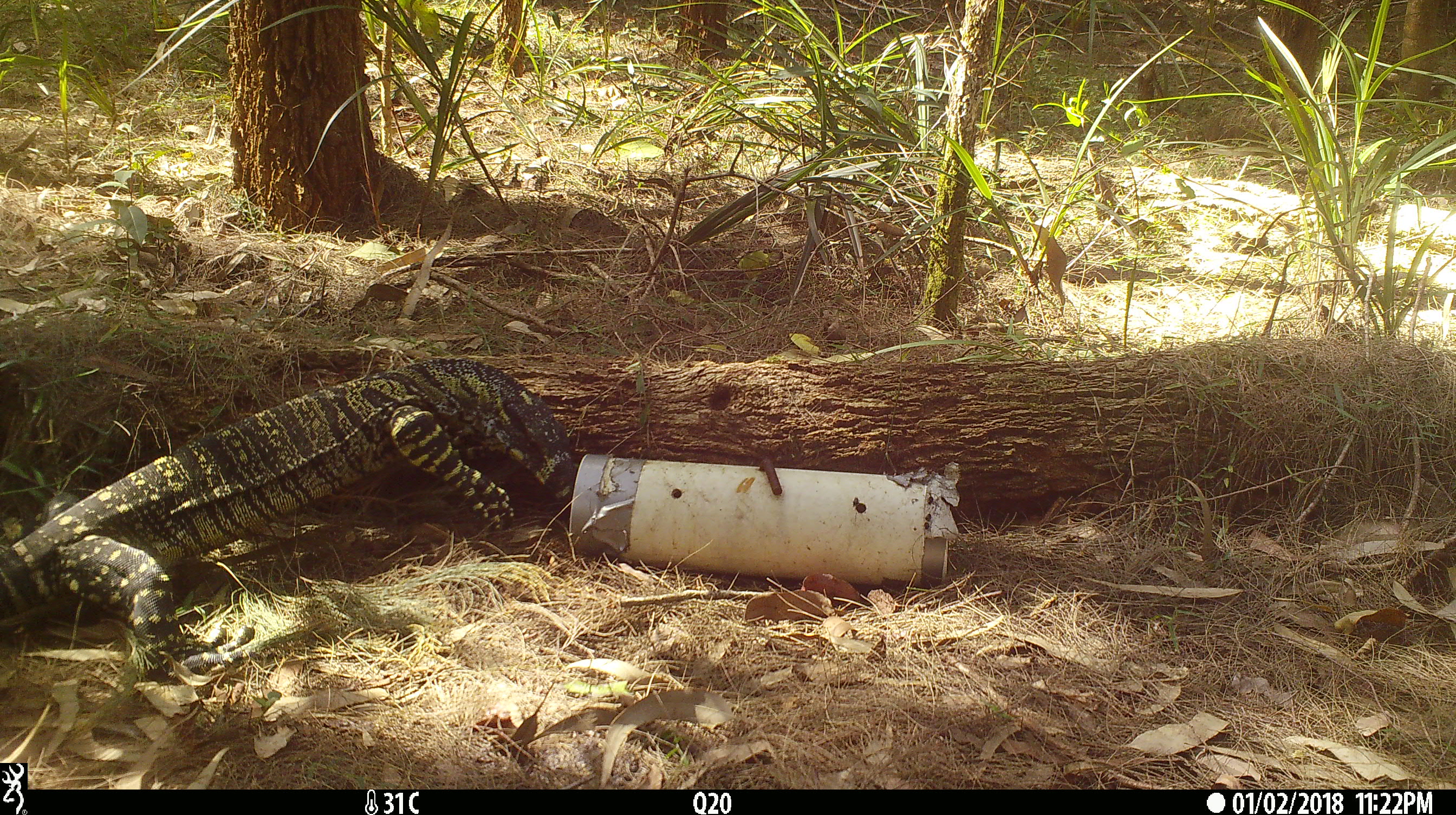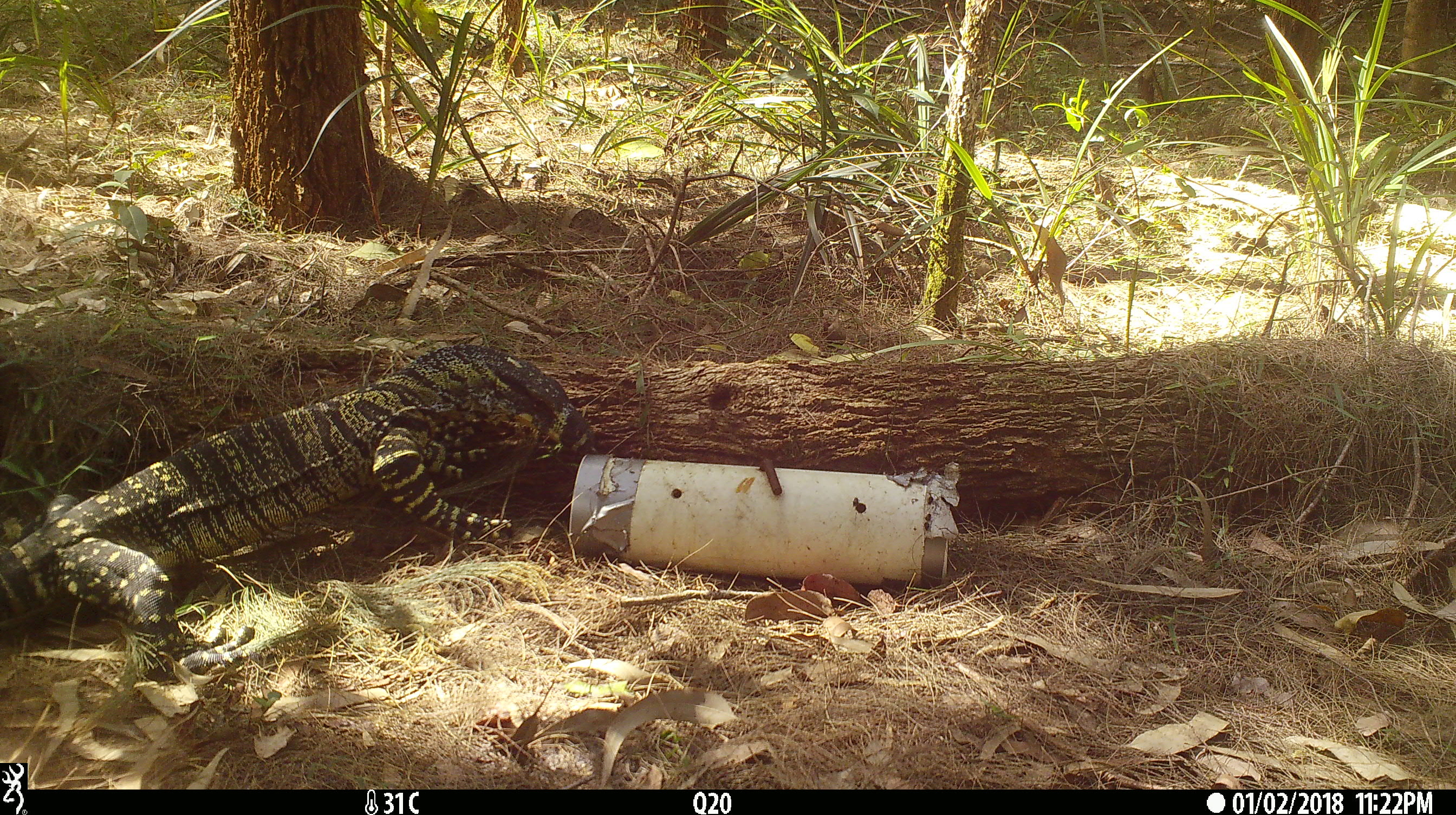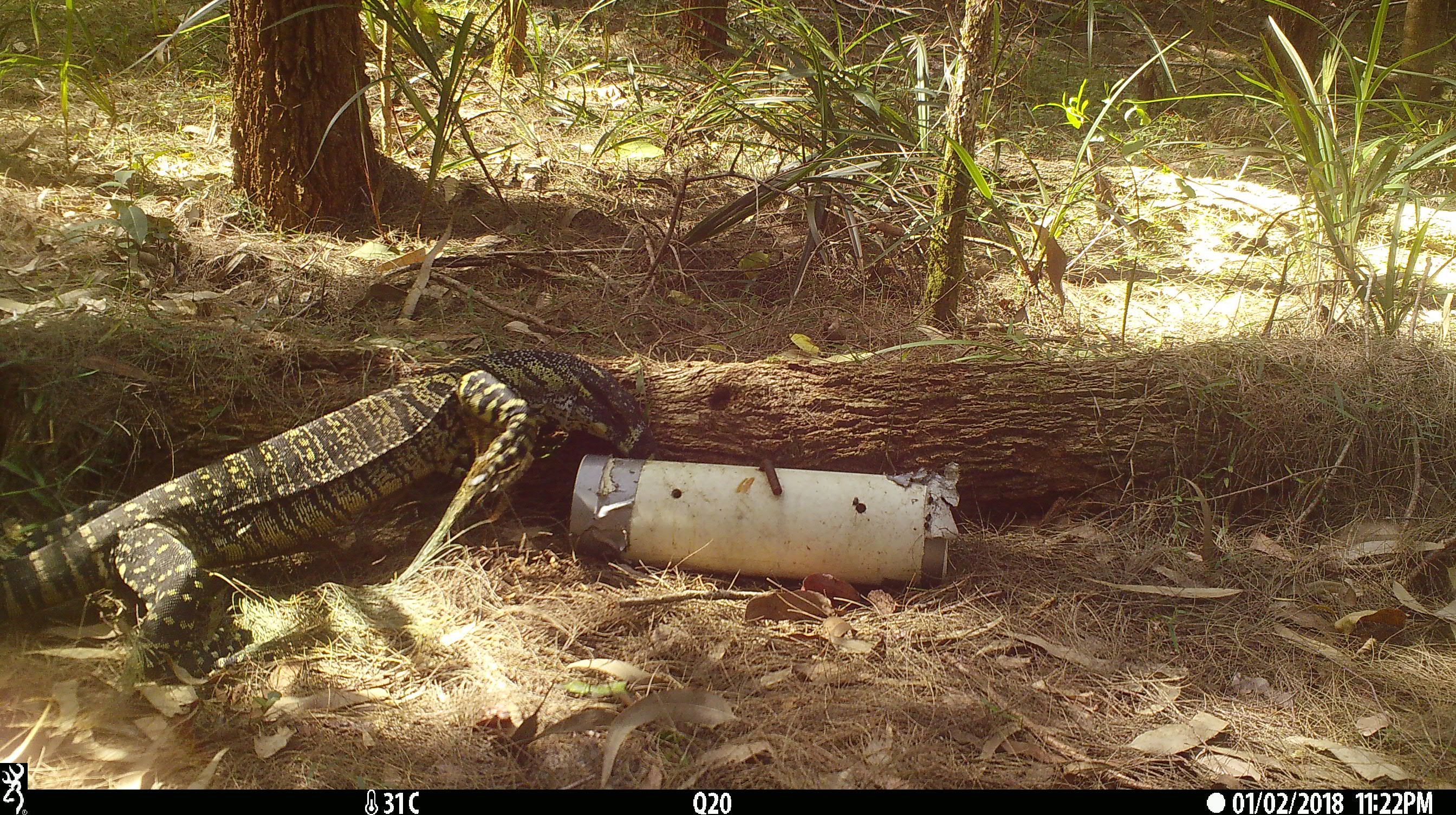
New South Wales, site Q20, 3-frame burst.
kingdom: Animalia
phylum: Chordata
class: Reptilia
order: Squamata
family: Varanidae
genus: Varanus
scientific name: Varanus varius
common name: lace monitor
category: goanna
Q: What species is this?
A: Goanna (lace monitor) (Varanus varius).